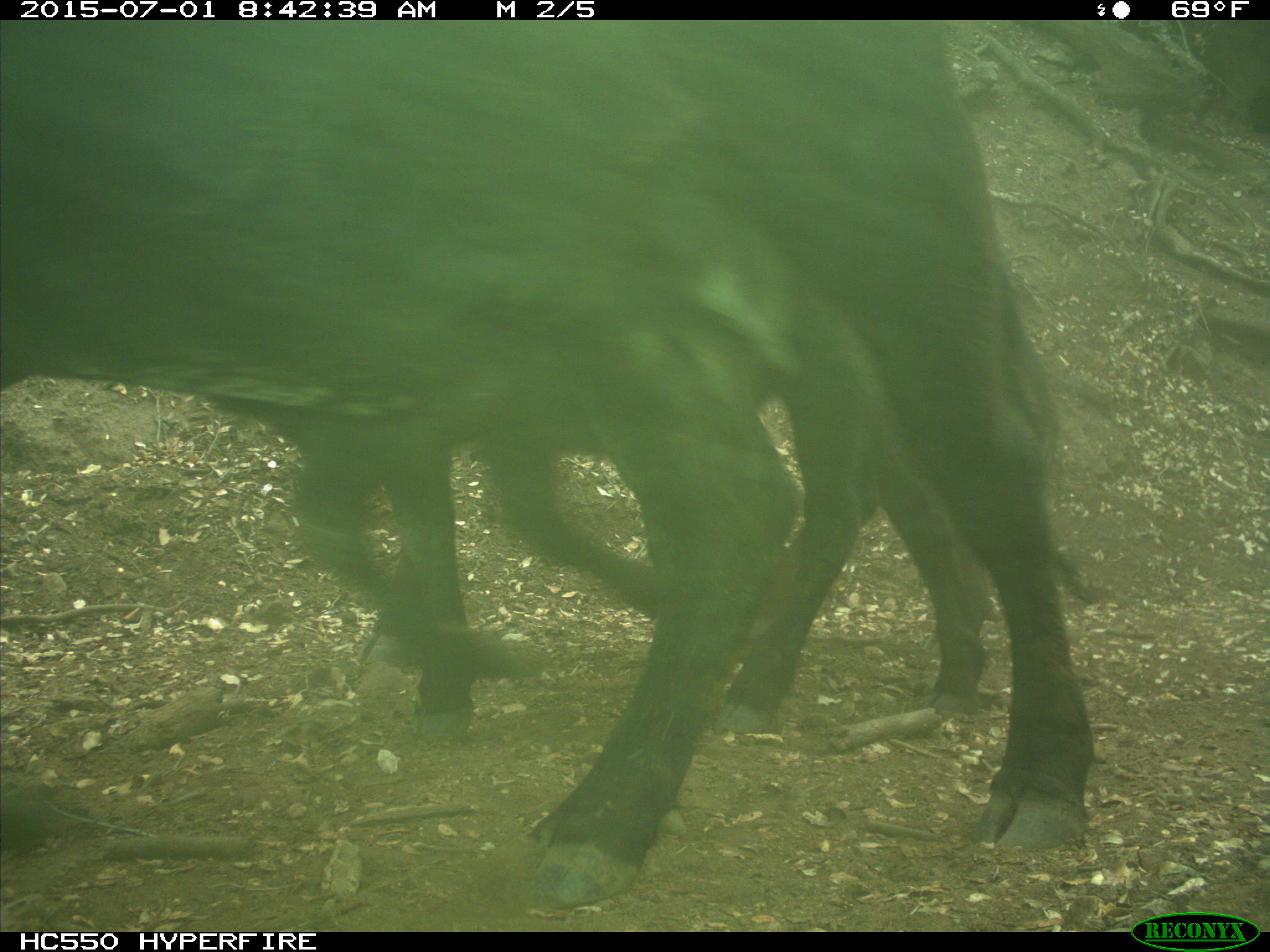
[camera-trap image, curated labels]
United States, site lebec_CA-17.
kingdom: Animalia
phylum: Chordata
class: Mammalia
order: Artiodactyla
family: Bovidae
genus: Bos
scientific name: Bos taurus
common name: domestic cow